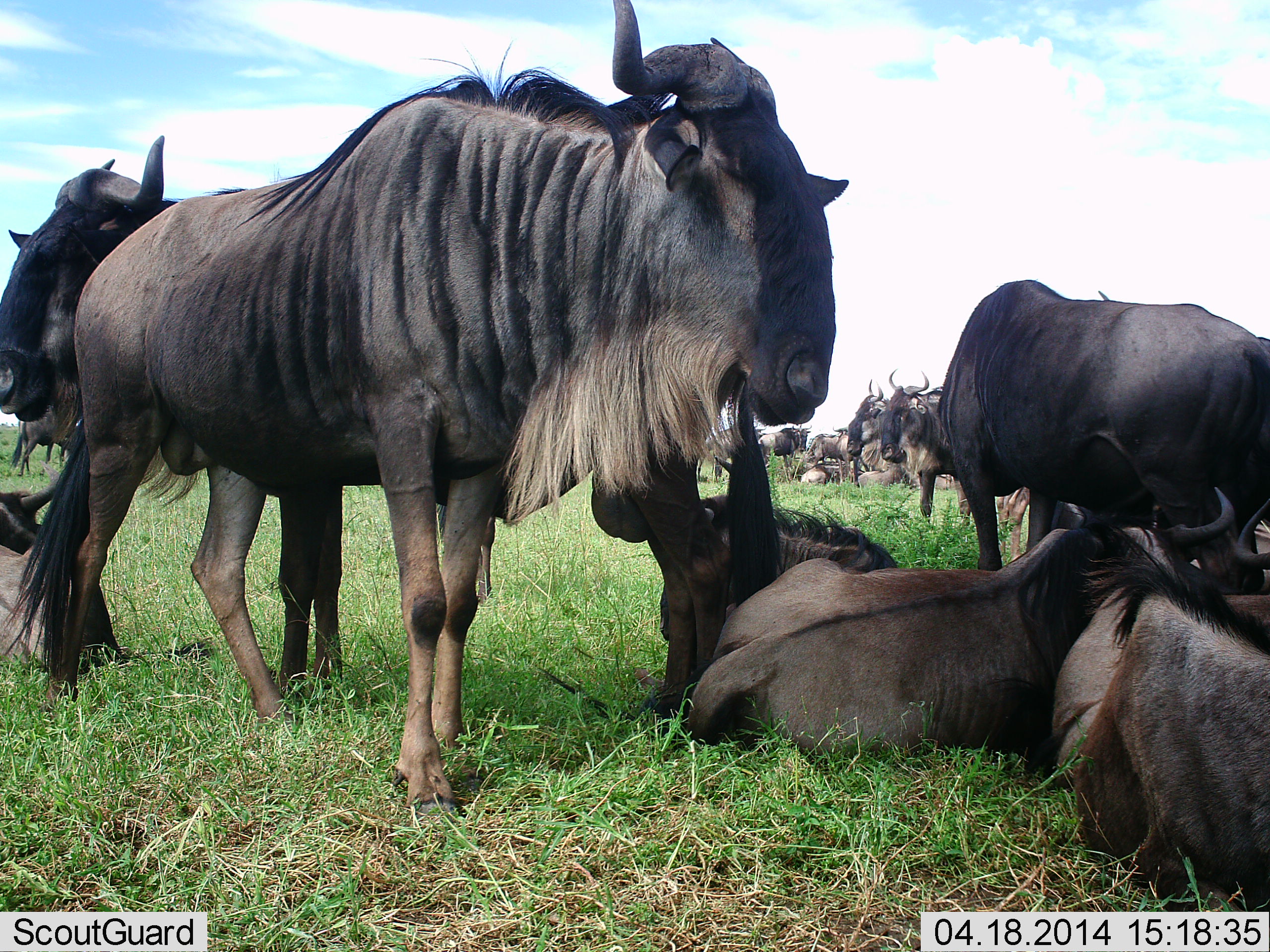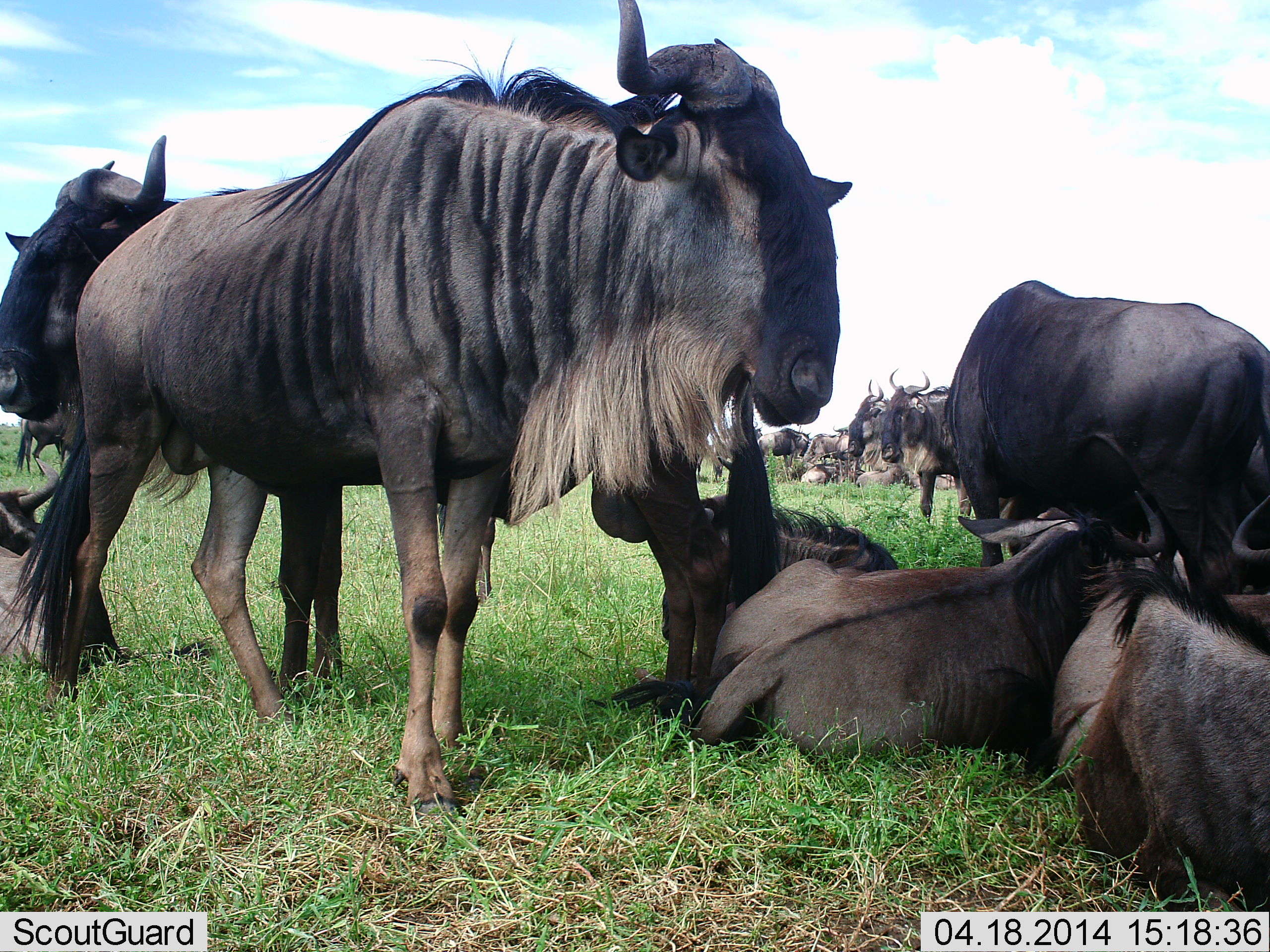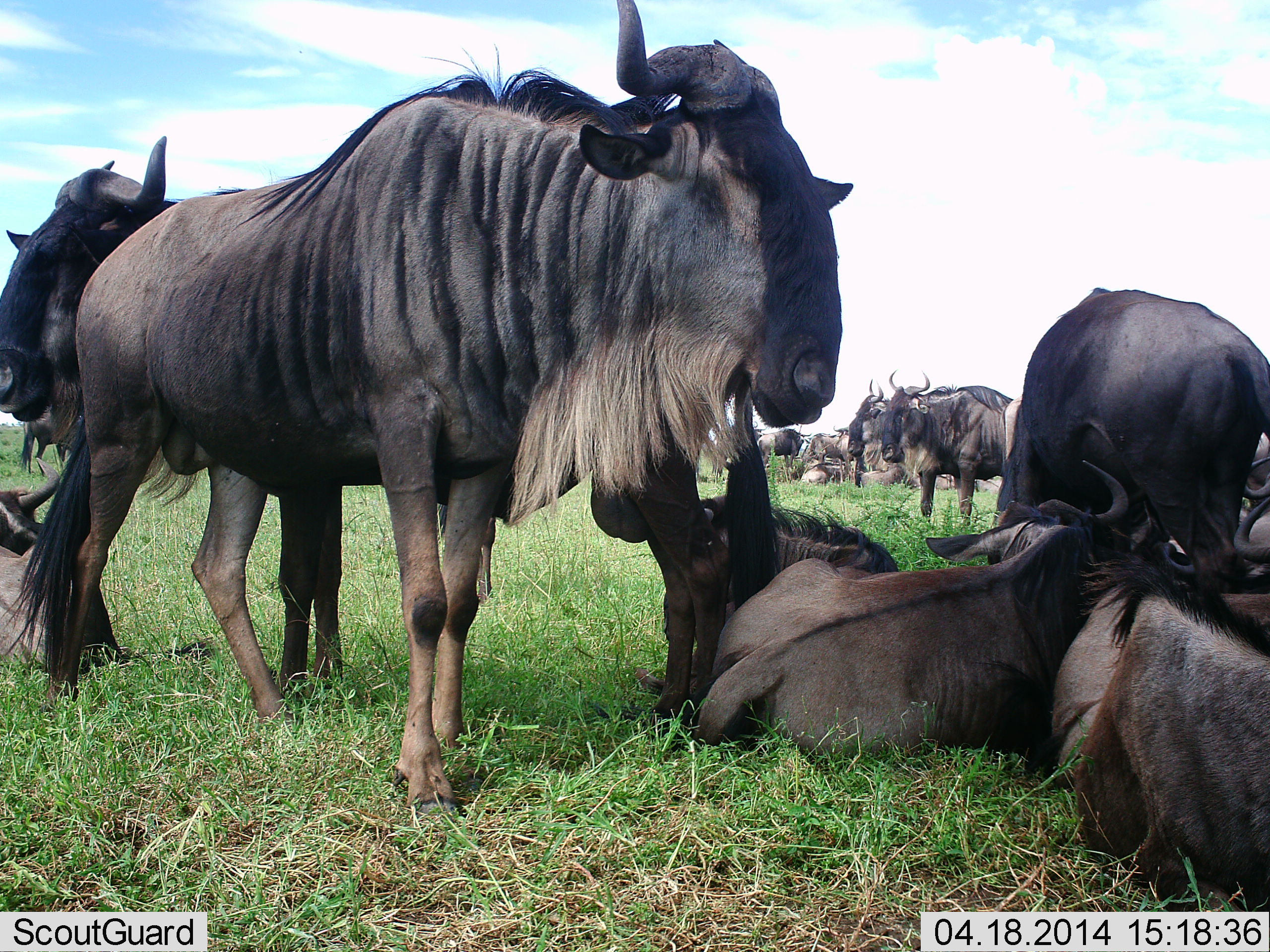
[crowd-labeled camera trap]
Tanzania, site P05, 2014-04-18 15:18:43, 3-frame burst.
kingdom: Animalia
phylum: Chordata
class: Mammalia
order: Artiodactyla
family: Bovidae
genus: Connochaetes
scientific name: Connochaetes taurinus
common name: blue wildebeest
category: wildebeest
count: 11-50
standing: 60%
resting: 90%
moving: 0%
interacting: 20%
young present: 10%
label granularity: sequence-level